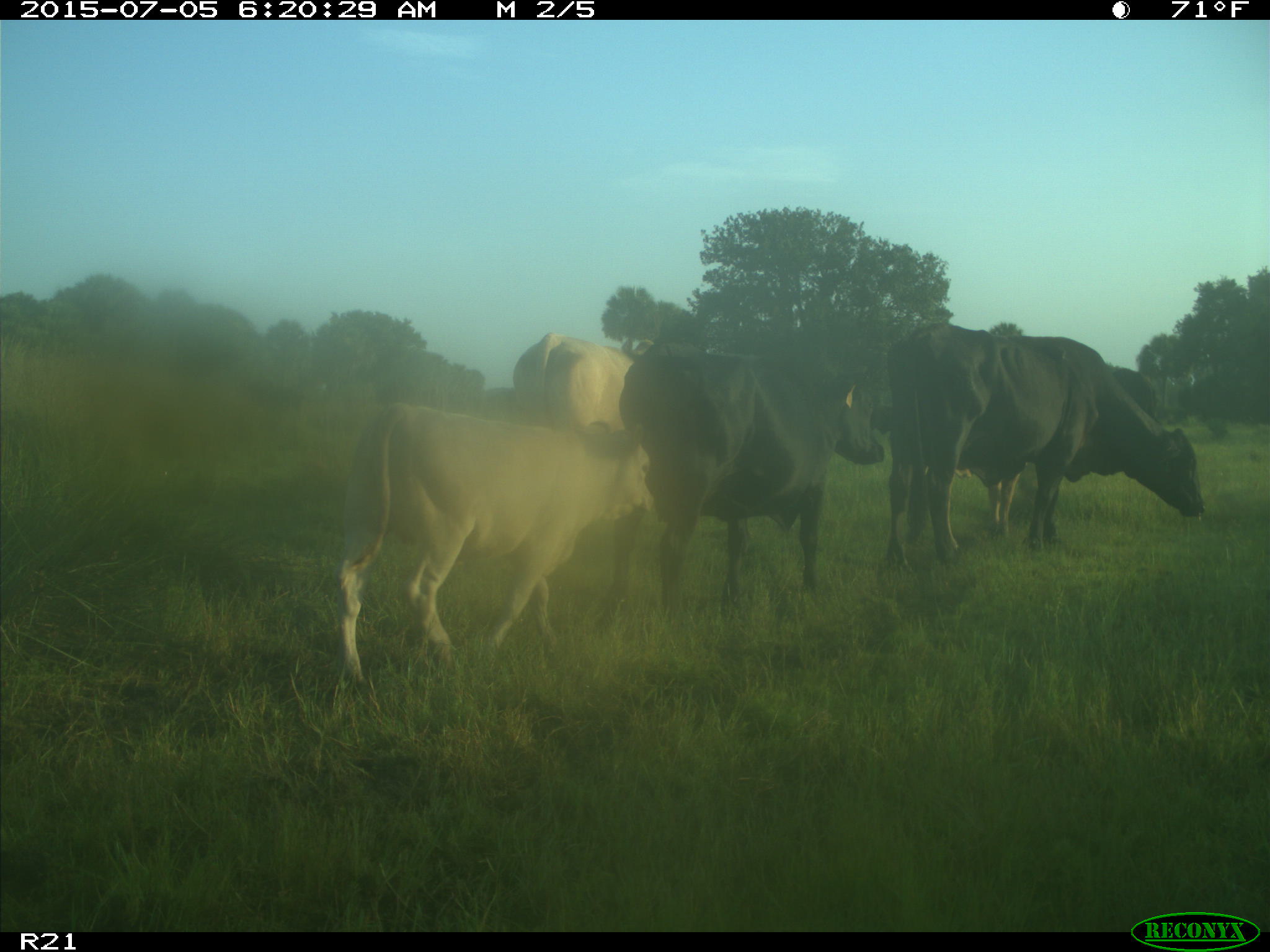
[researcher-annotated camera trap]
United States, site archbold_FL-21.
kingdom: Animalia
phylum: Chordata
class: Mammalia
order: Artiodactyla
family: Bovidae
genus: Bos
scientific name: Bos taurus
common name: domestic cow